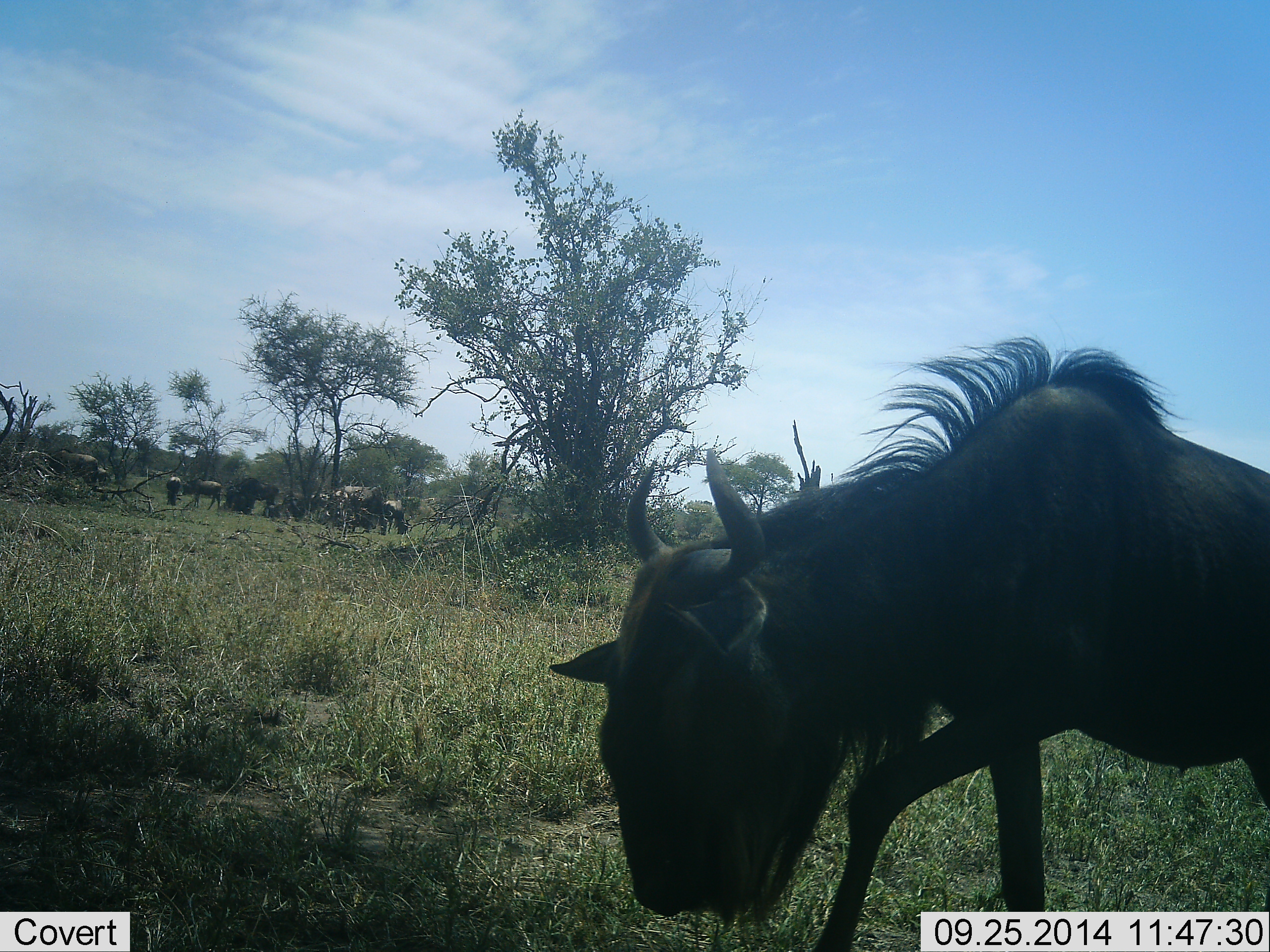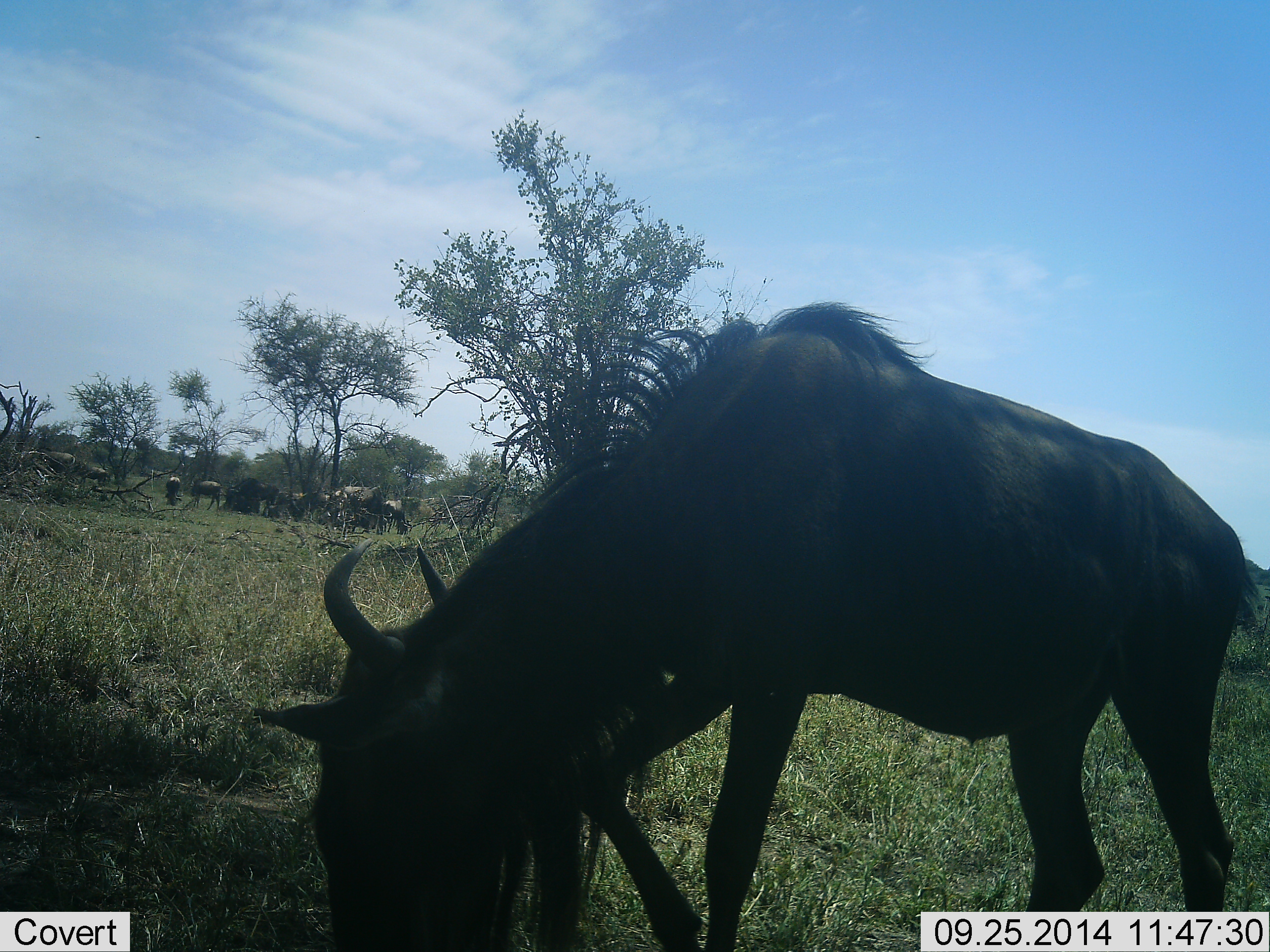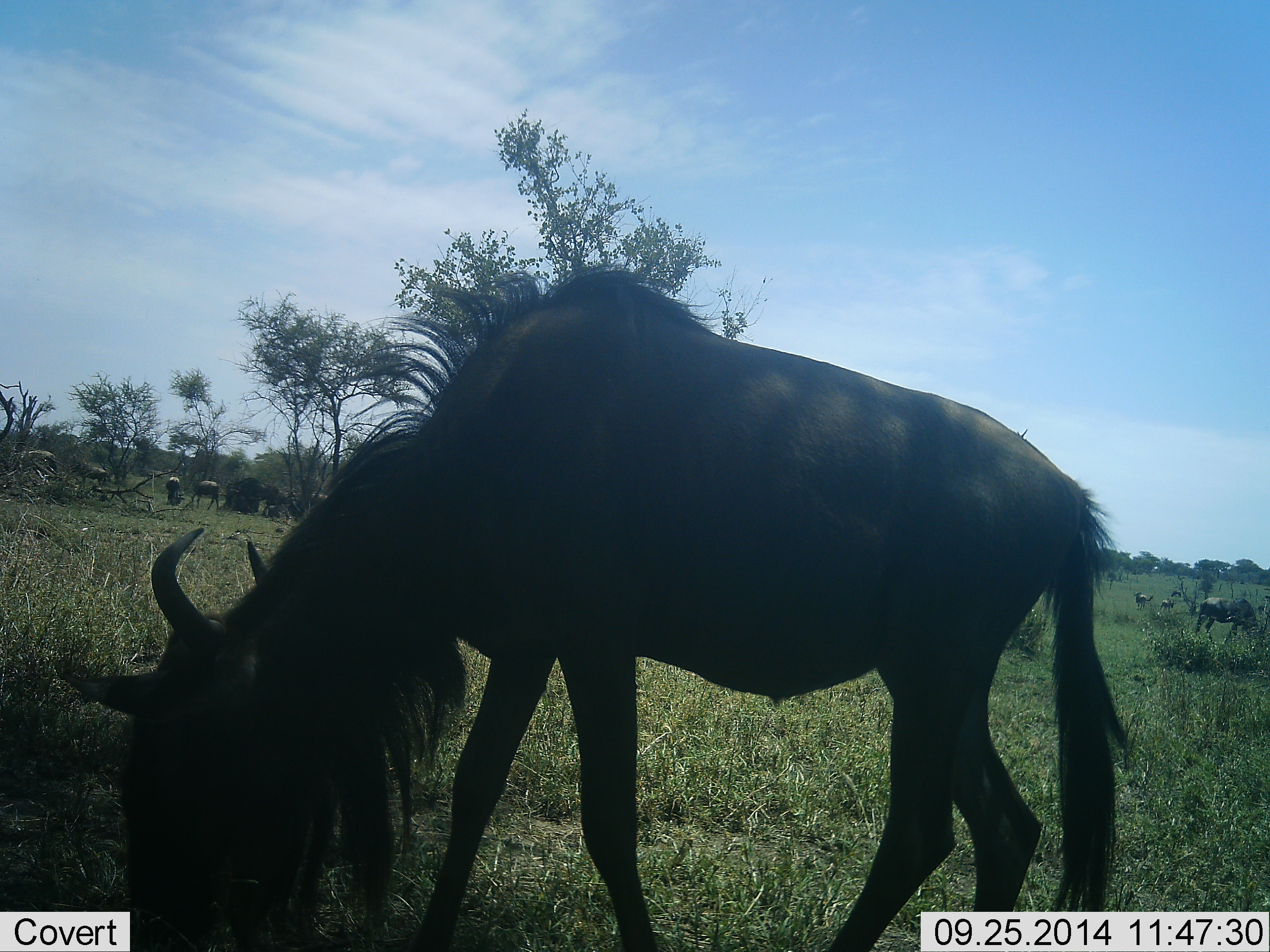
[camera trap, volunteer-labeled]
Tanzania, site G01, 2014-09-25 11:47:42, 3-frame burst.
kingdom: Animalia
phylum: Chordata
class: Mammalia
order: Artiodactyla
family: Bovidae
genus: Connochaetes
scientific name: Connochaetes taurinus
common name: blue wildebeest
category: wildebeest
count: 11-50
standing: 50%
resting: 0%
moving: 70%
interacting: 0%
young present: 0%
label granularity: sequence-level